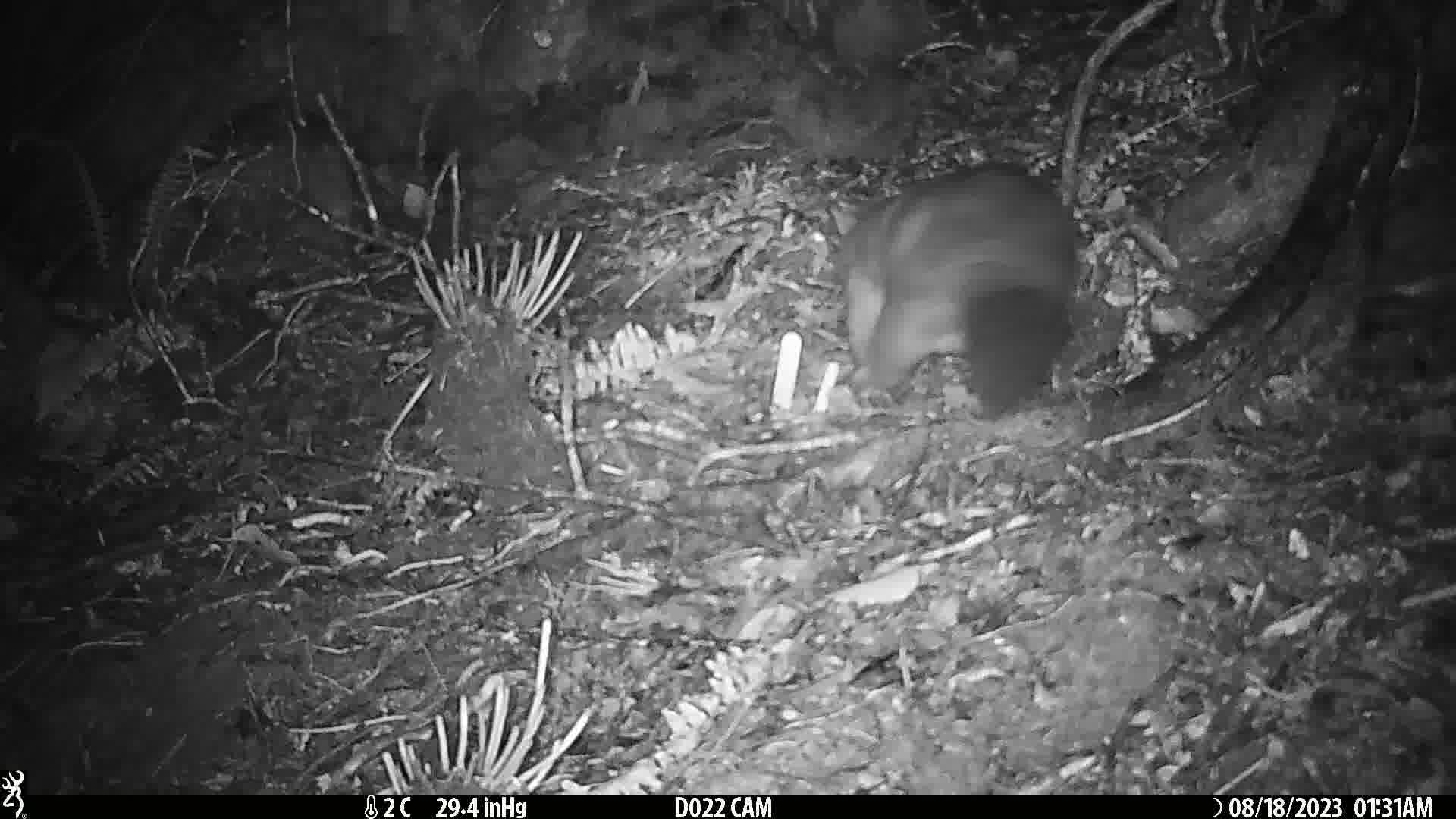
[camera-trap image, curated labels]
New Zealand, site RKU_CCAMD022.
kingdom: Animalia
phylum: Chordata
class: Mammalia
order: Diprotodontia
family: Phalangeridae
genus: Trichosurus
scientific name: Trichosurus vulpecula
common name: common brushtail possum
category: possum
Possum (common brushtail possum) (Trichosurus vulpecula).